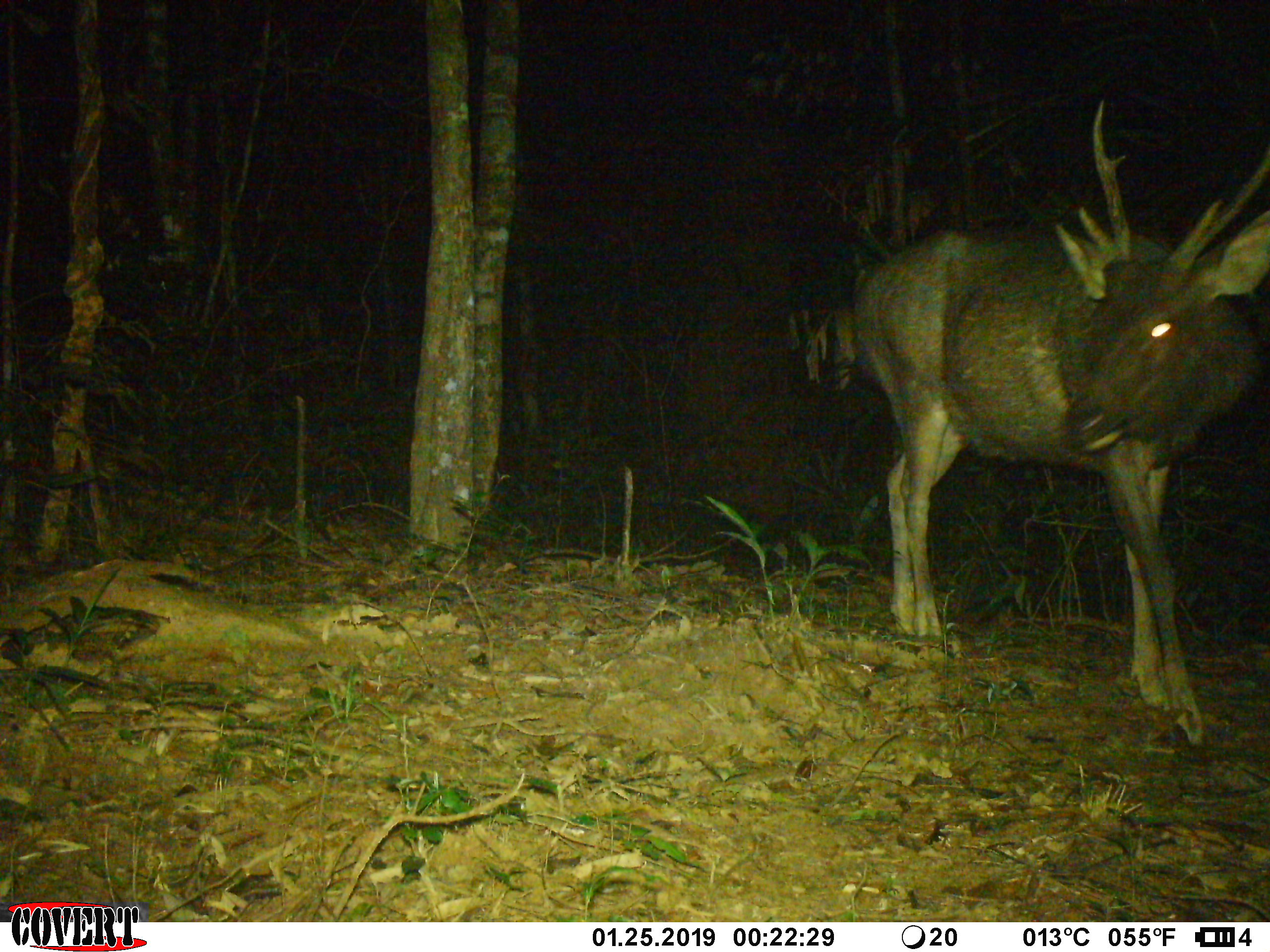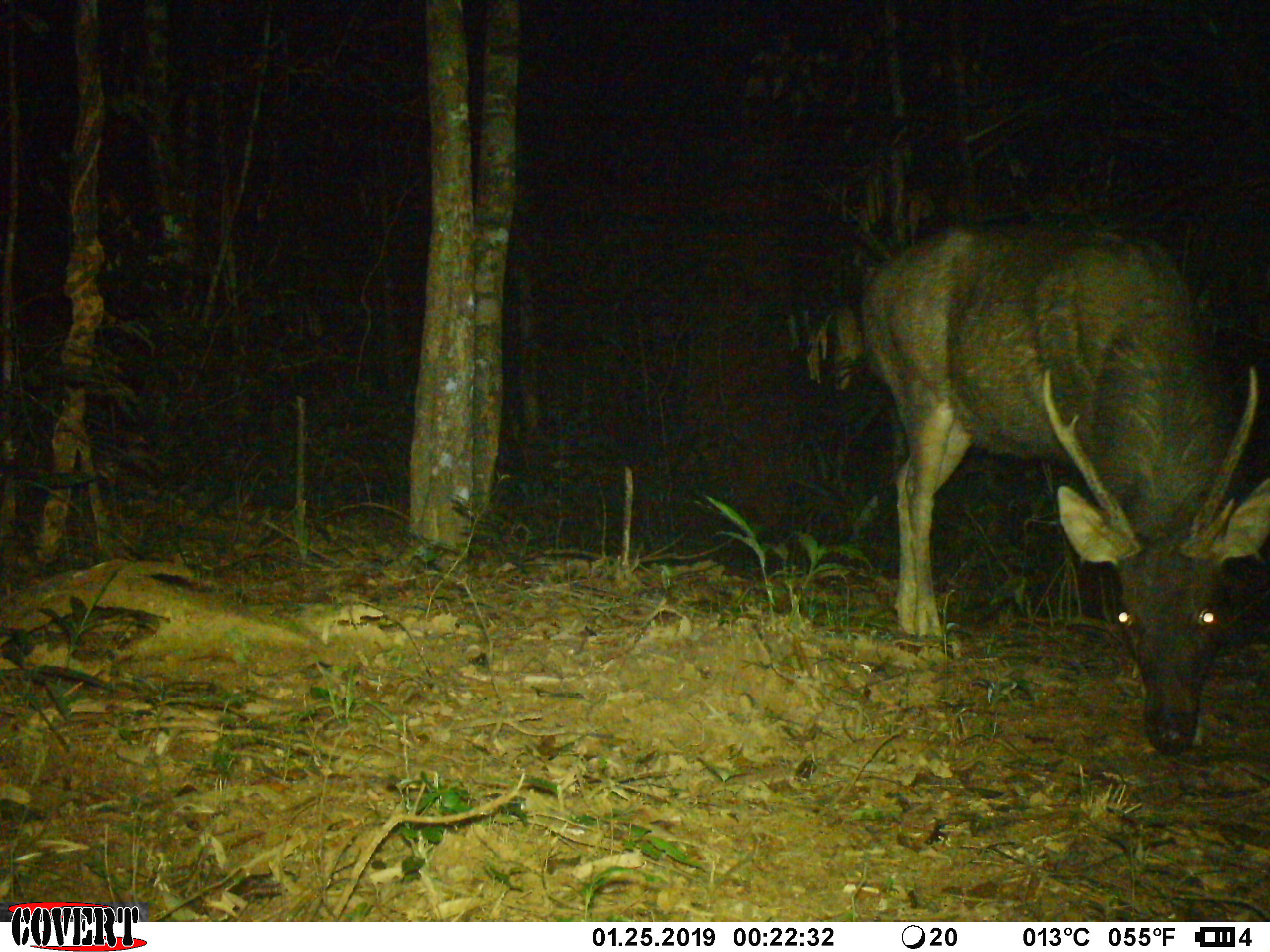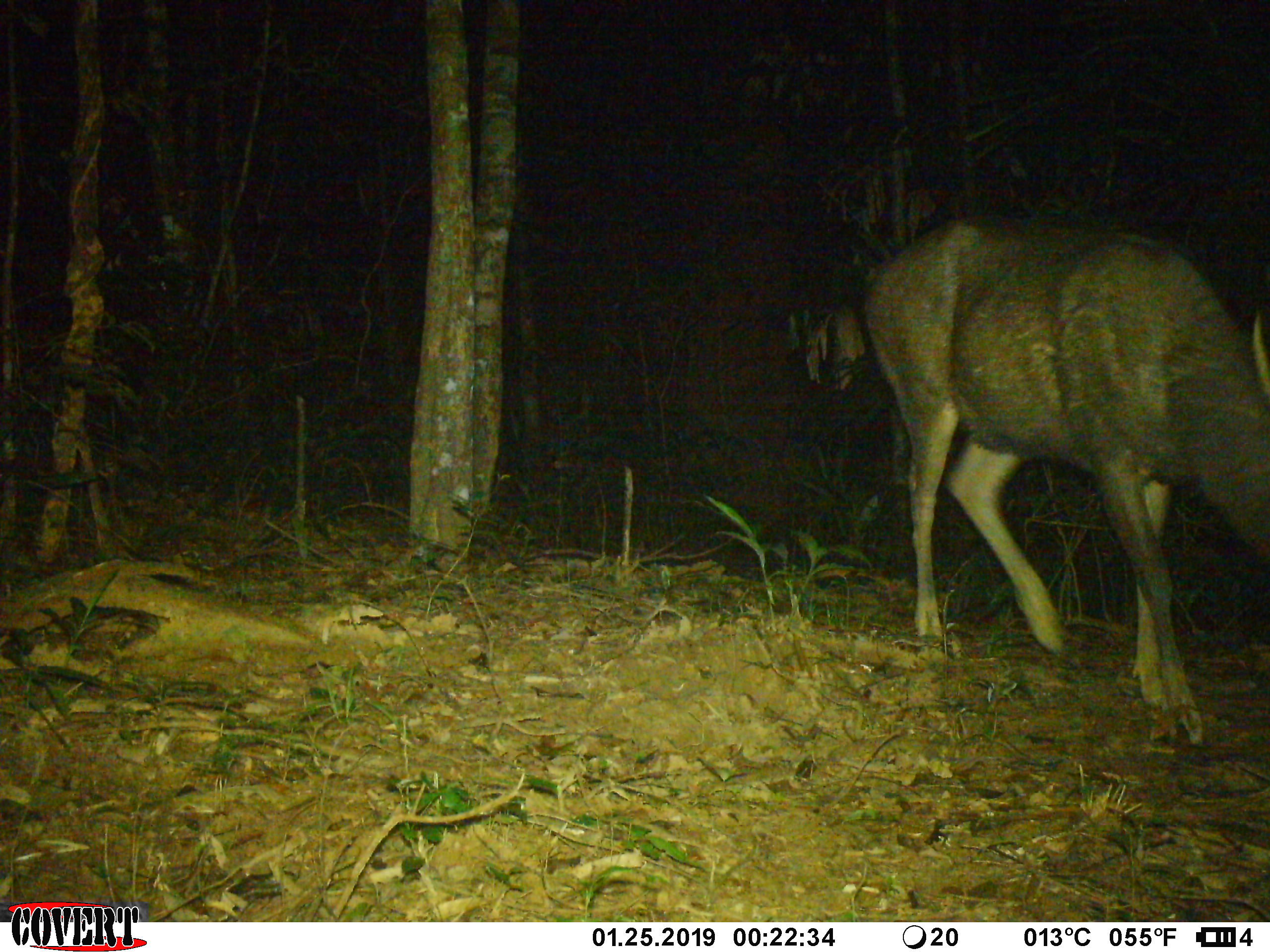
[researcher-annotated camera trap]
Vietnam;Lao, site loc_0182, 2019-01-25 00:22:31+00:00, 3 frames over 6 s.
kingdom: Animalia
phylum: Chordata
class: Mammalia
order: Artiodactyla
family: Cervidae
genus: Rusa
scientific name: Rusa unicolor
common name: sambar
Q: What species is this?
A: Sambar (Rusa unicolor).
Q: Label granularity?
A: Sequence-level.